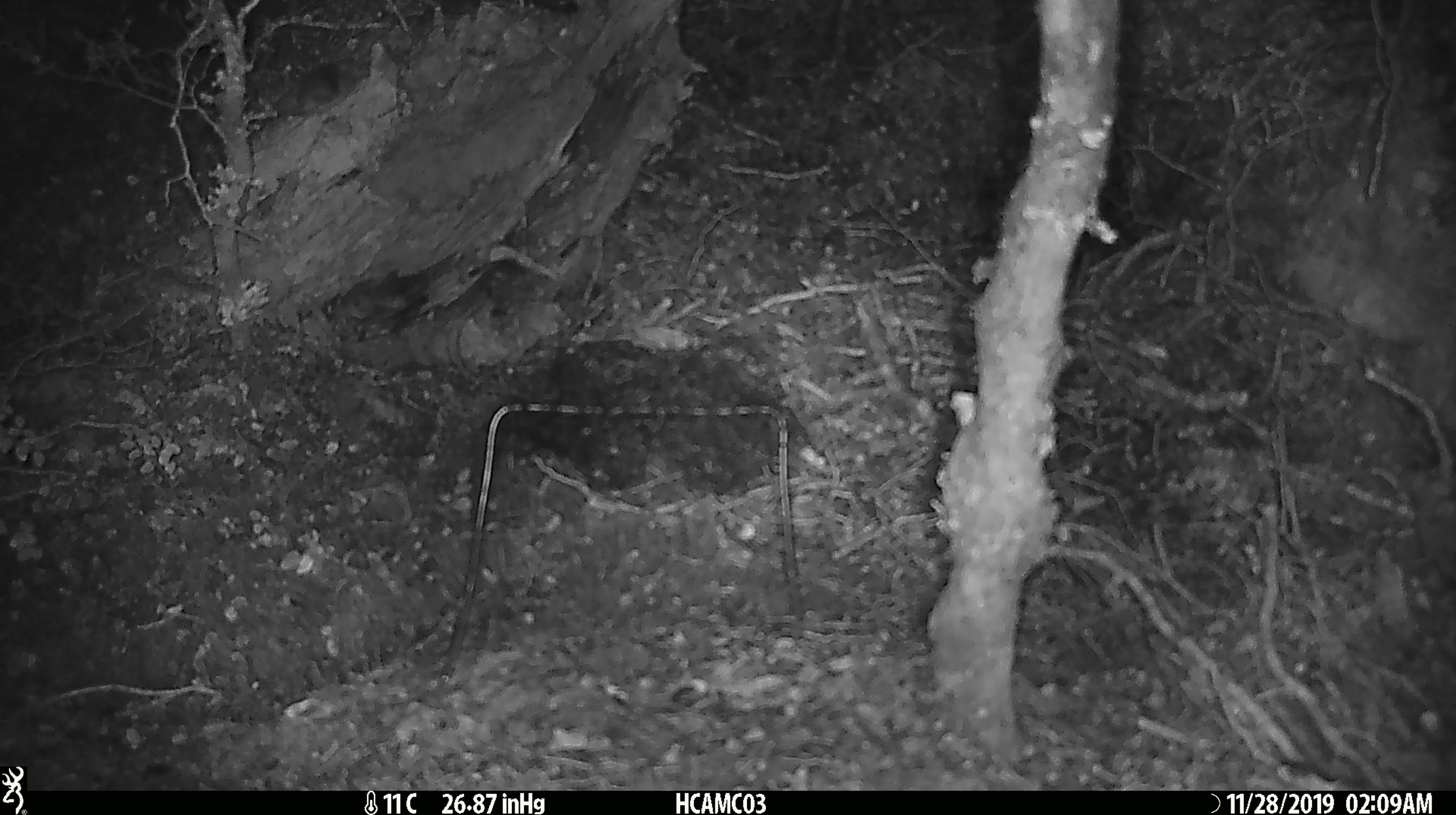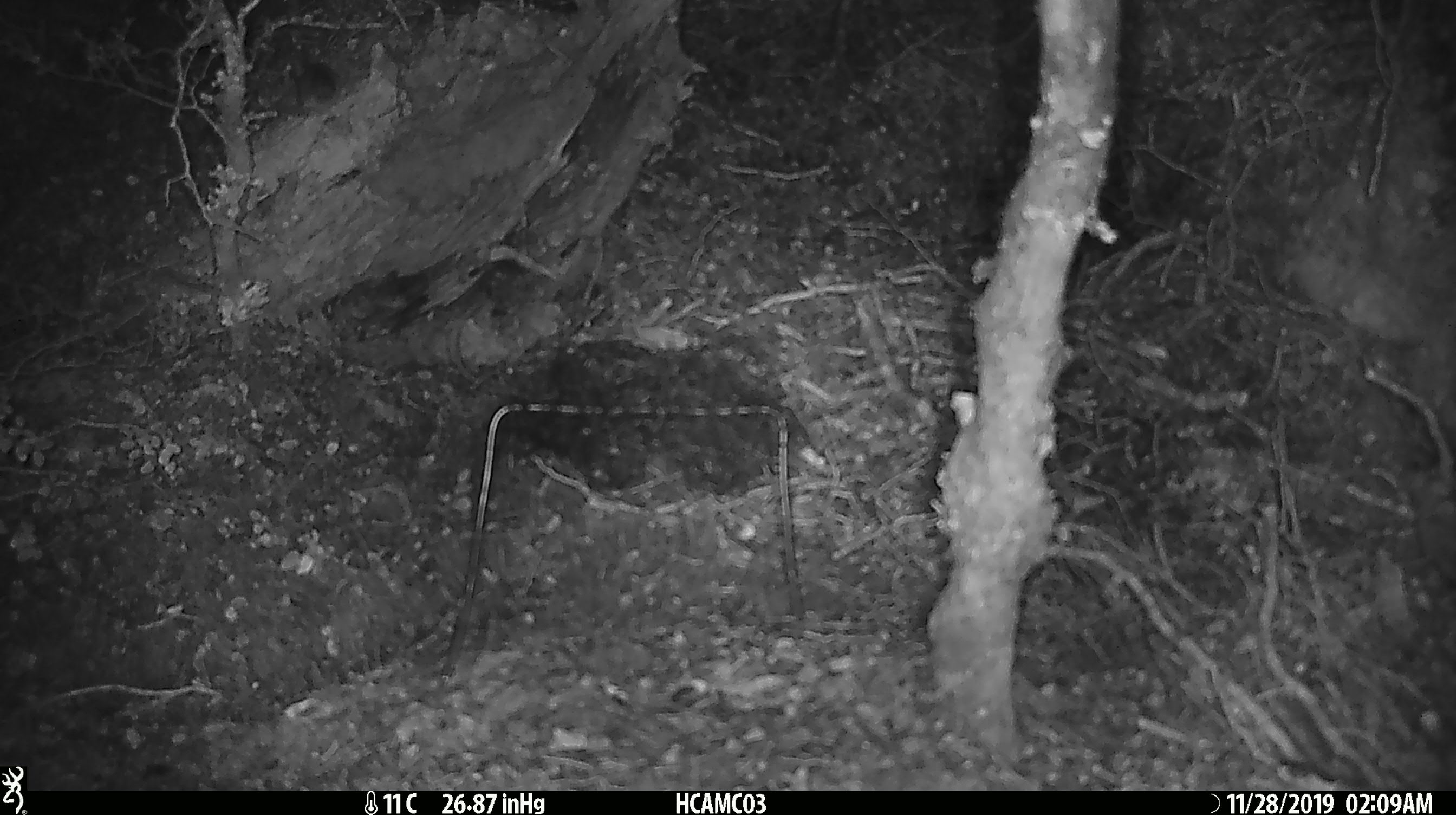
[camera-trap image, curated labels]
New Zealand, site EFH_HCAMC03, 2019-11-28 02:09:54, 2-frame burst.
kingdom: Animalia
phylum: Chordata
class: Mammalia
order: Rodentia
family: Muridae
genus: Mus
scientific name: Mus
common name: mouse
Mouse (Mus).